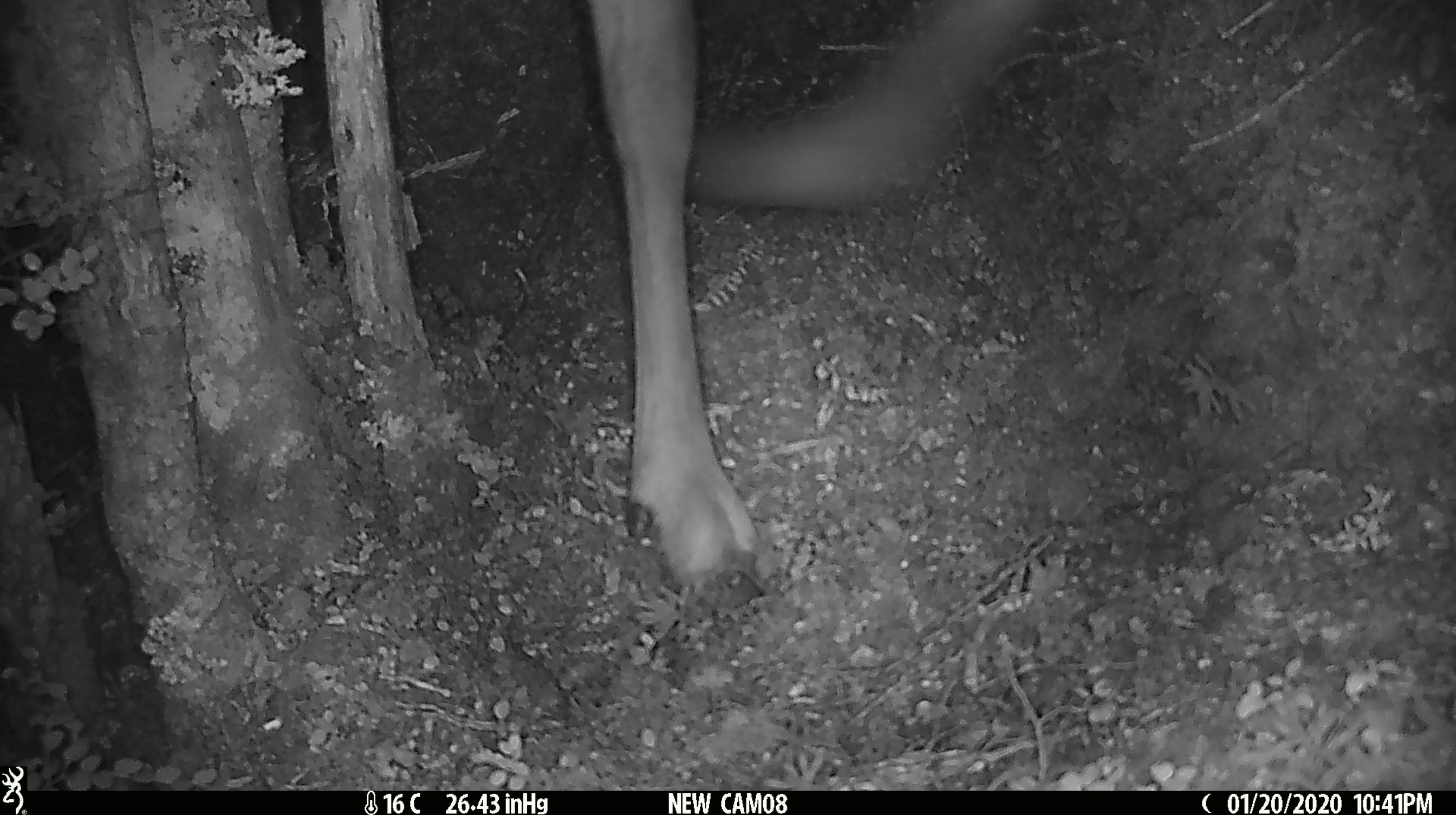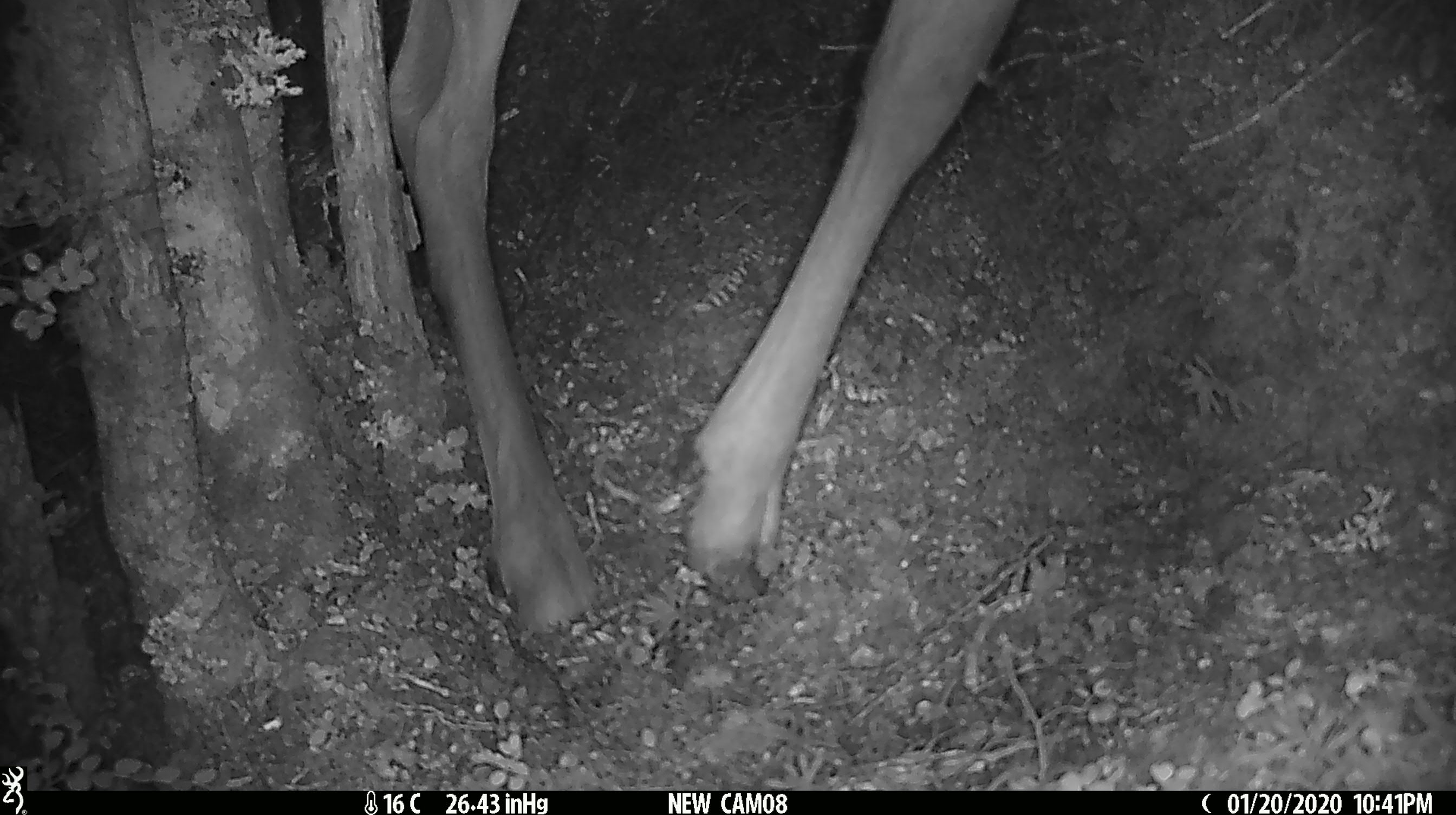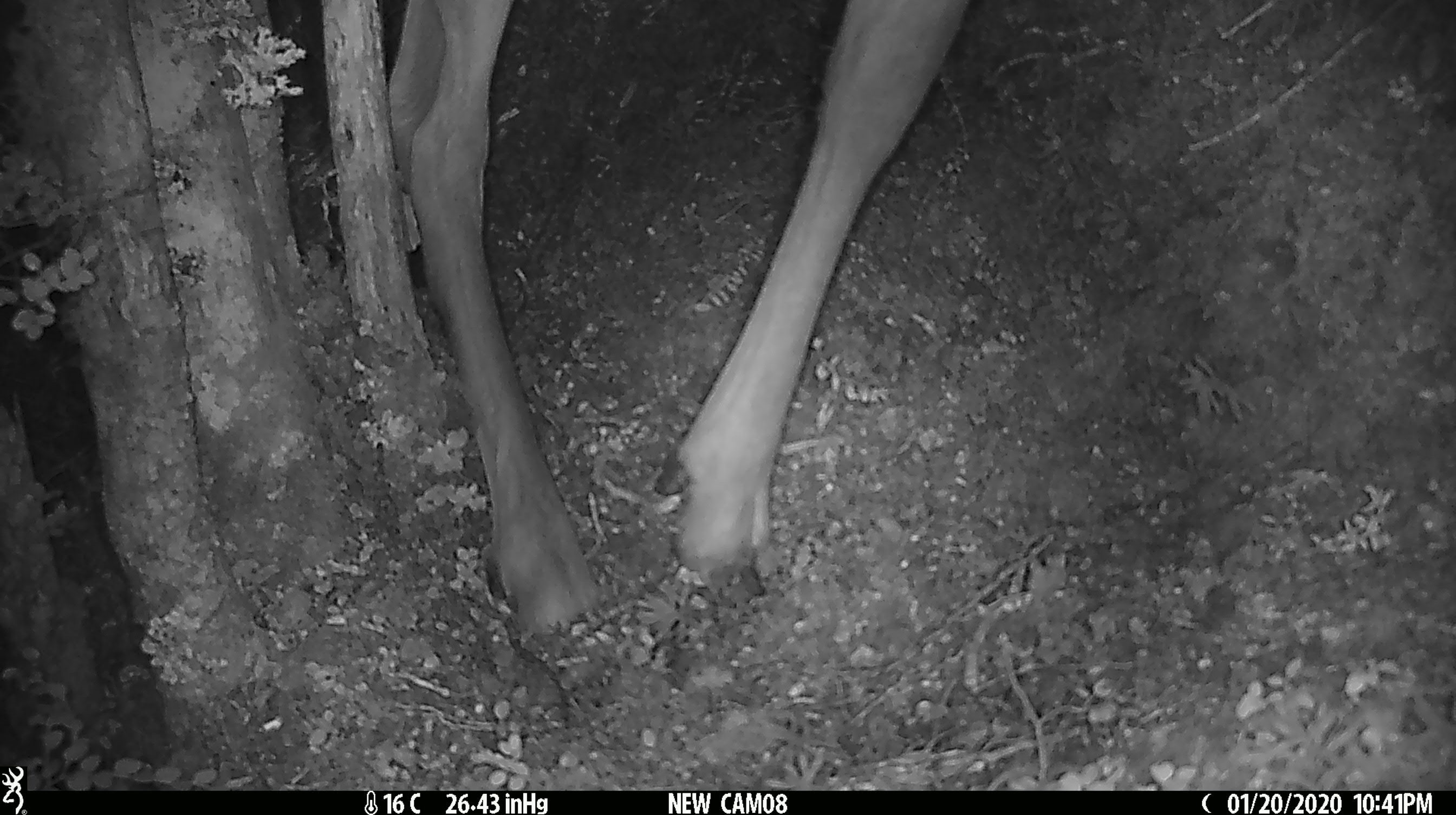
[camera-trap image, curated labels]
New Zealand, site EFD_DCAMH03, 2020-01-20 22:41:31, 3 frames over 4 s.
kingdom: Animalia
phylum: Chordata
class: Mammalia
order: Artiodactyla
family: Cervidae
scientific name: Cervidae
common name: deer